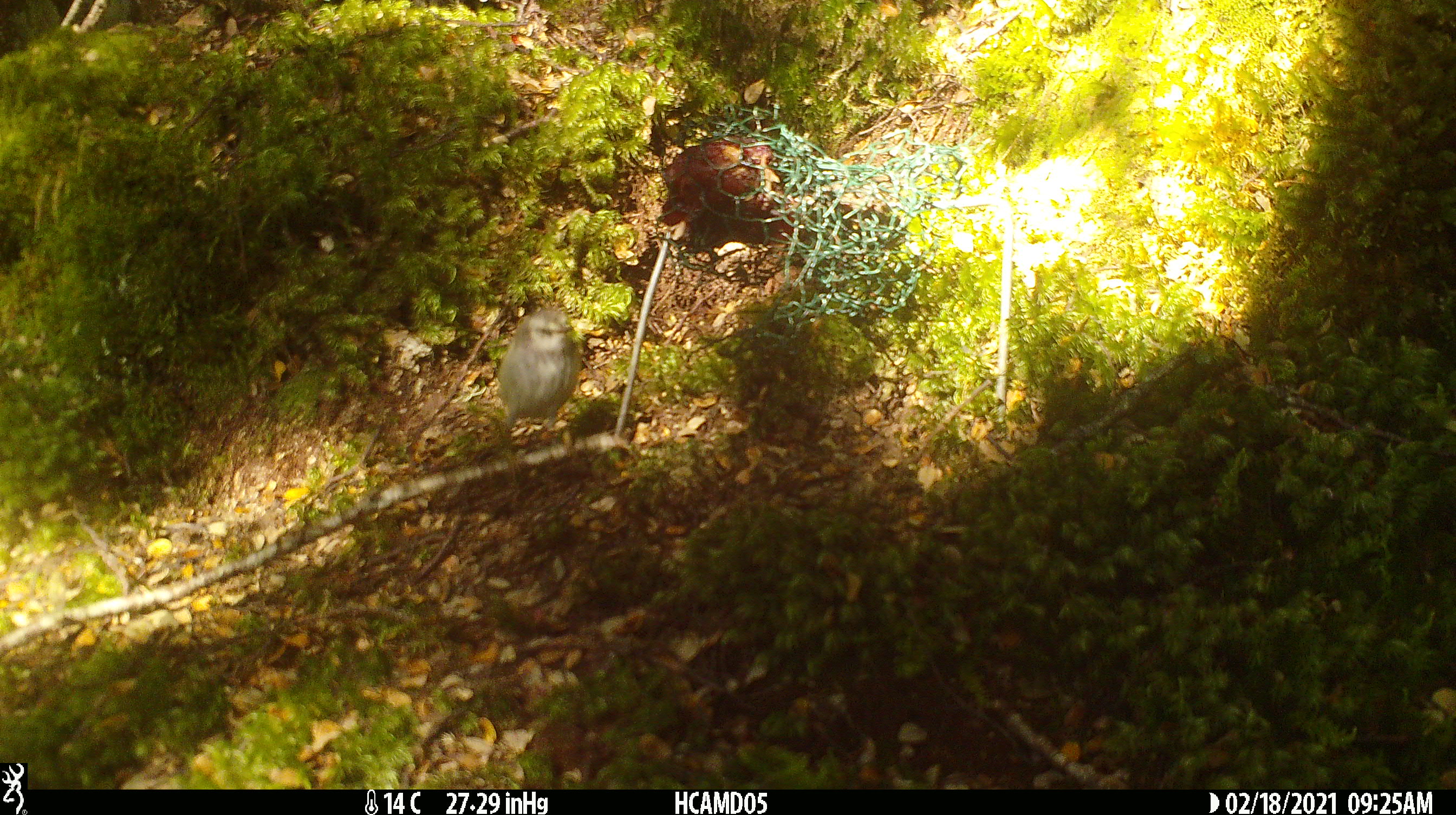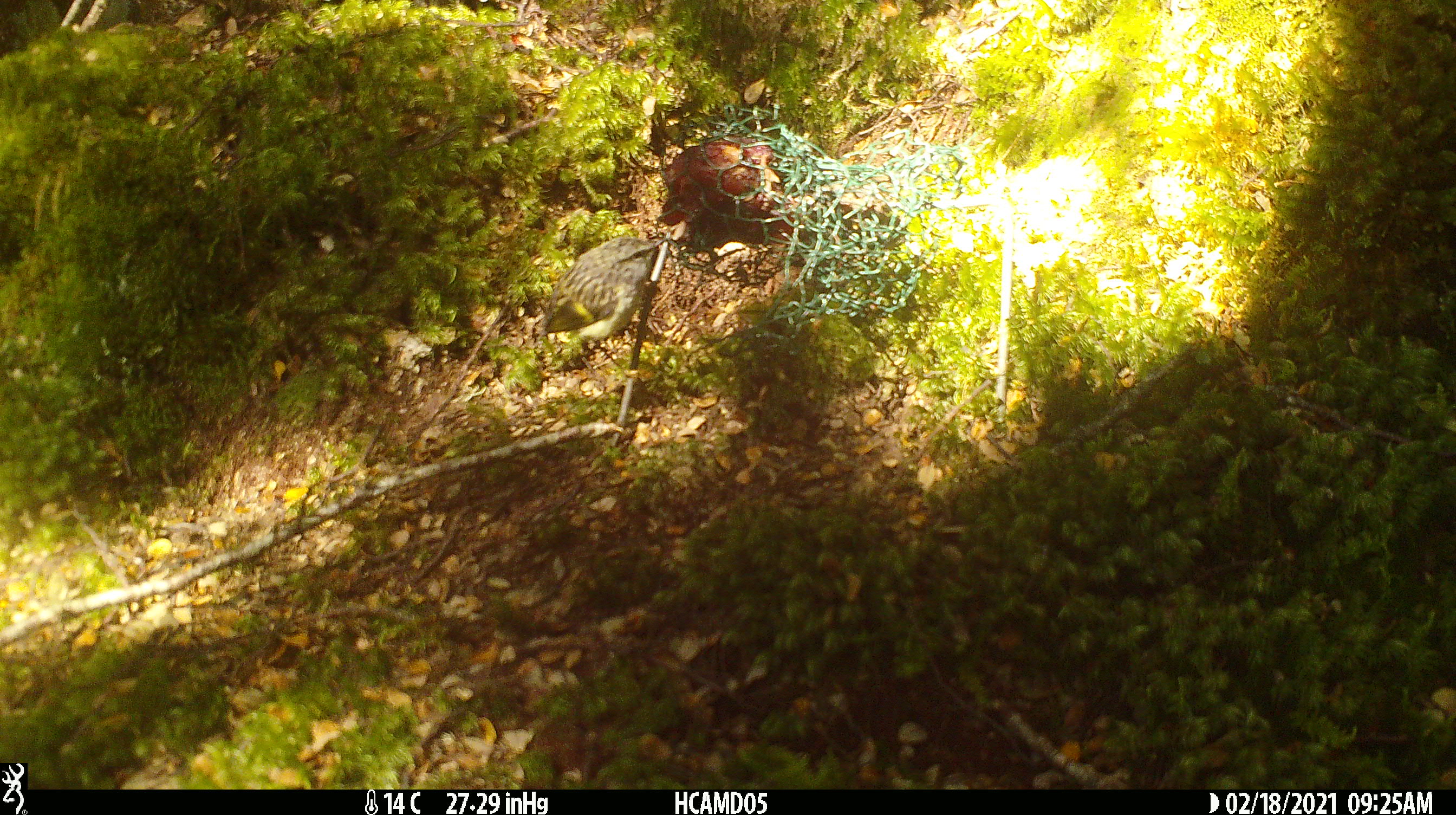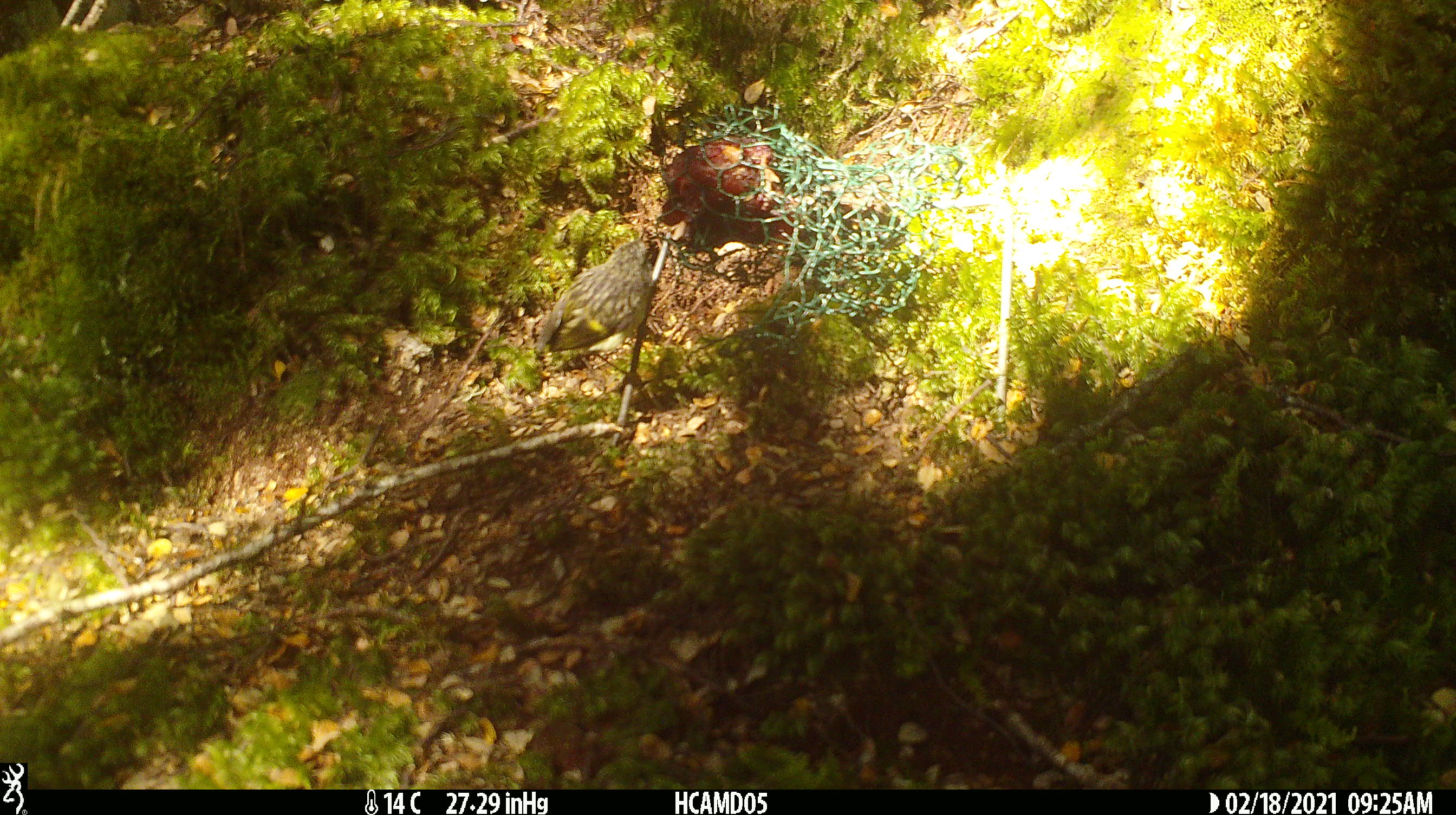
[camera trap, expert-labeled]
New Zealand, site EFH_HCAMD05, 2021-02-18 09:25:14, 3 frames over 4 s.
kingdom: Animalia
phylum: Chordata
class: Aves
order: Passeriformes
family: Acanthisittidae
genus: Acanthisitta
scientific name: Acanthisitta chloris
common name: rifleman